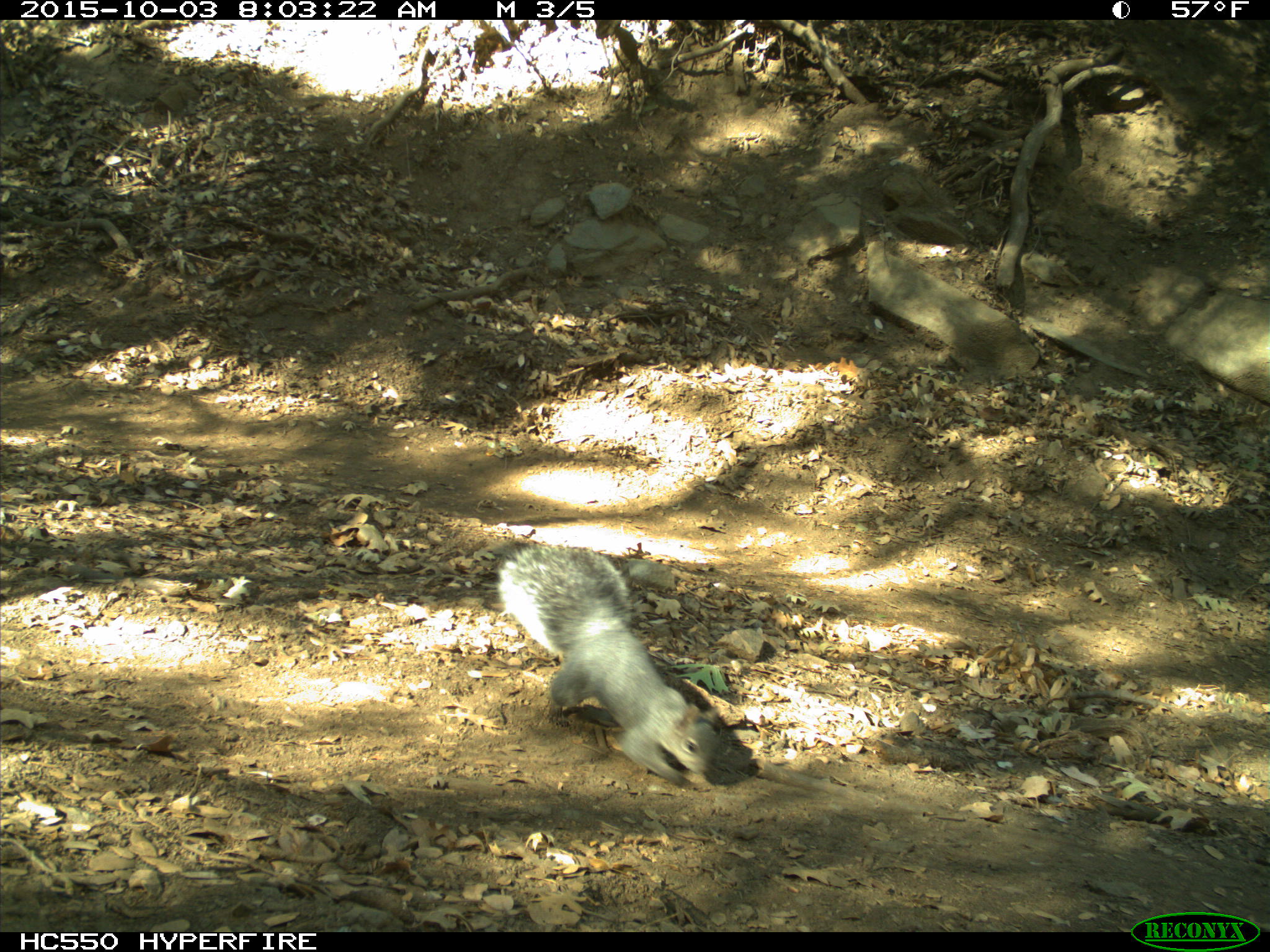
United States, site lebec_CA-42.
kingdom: Animalia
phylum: Chordata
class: Mammalia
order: Rodentia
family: Sciuridae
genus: Sciurus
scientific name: Sciurus carolinensis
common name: eastern gray squirrel